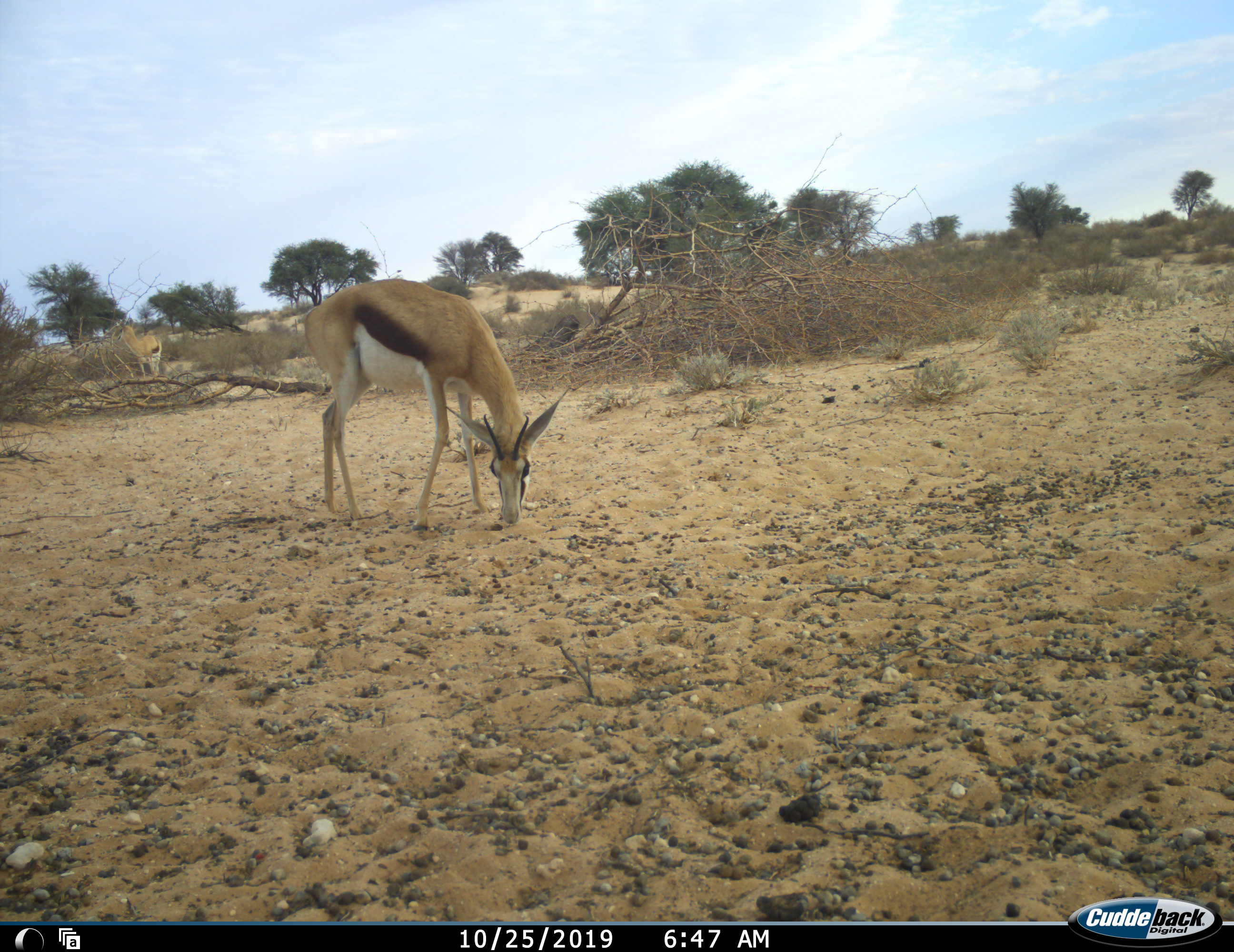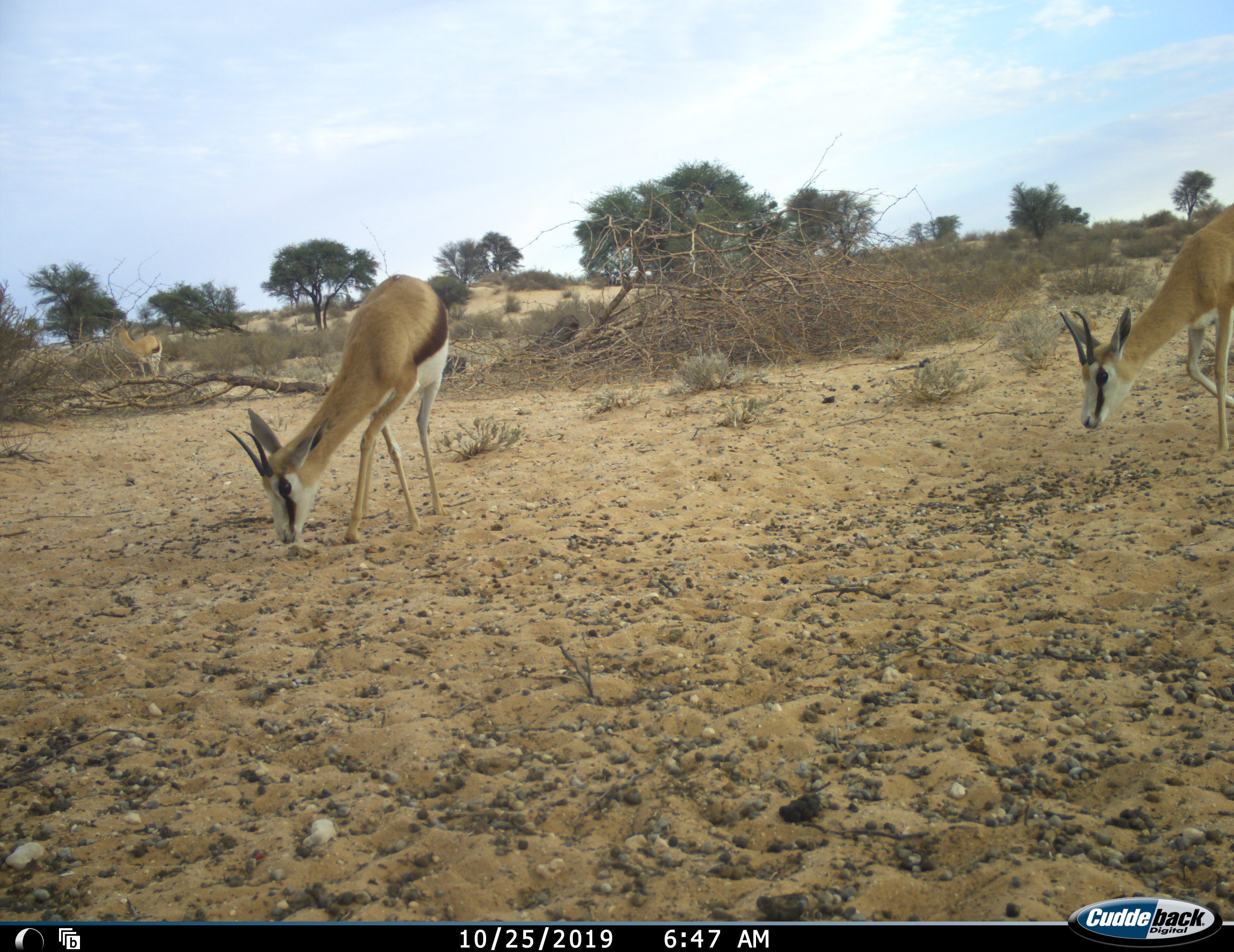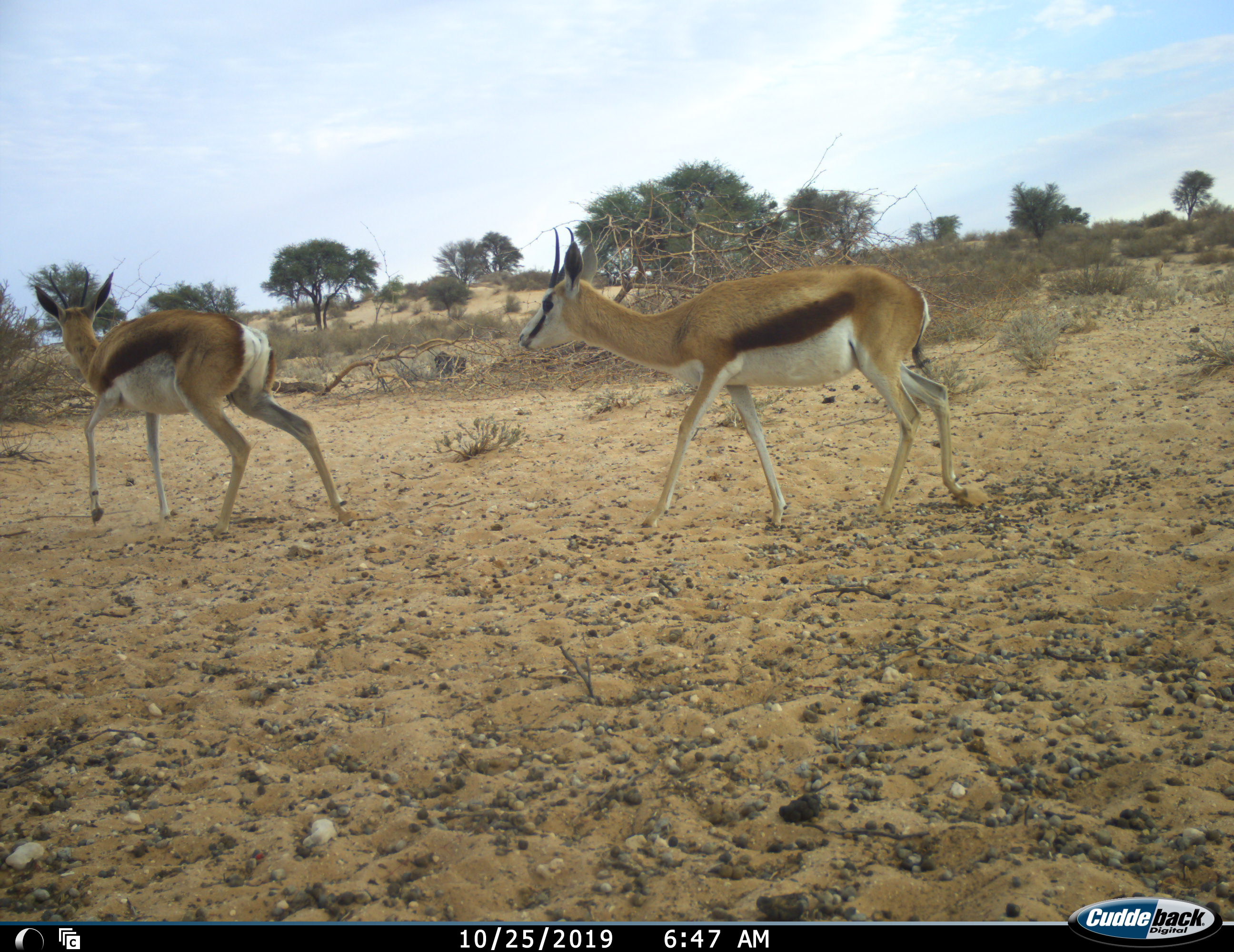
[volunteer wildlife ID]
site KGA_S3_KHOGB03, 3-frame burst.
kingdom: Animalia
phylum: Chordata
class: Mammalia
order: Artiodactyla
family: Bovidae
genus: Antidorcas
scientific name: Antidorcas marsupialis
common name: springbok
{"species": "springbok (Antidorcas marsupialis)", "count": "3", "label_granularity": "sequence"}